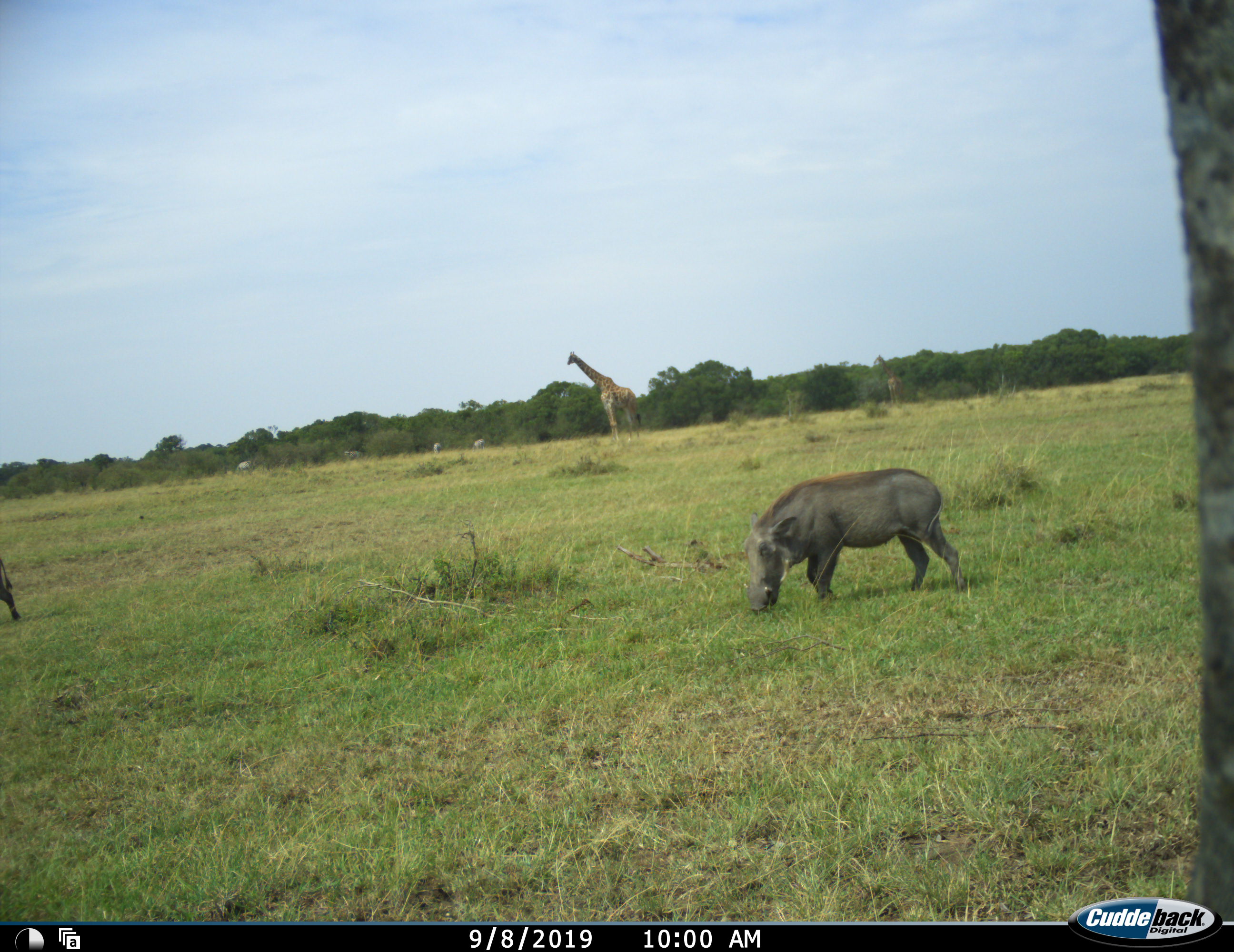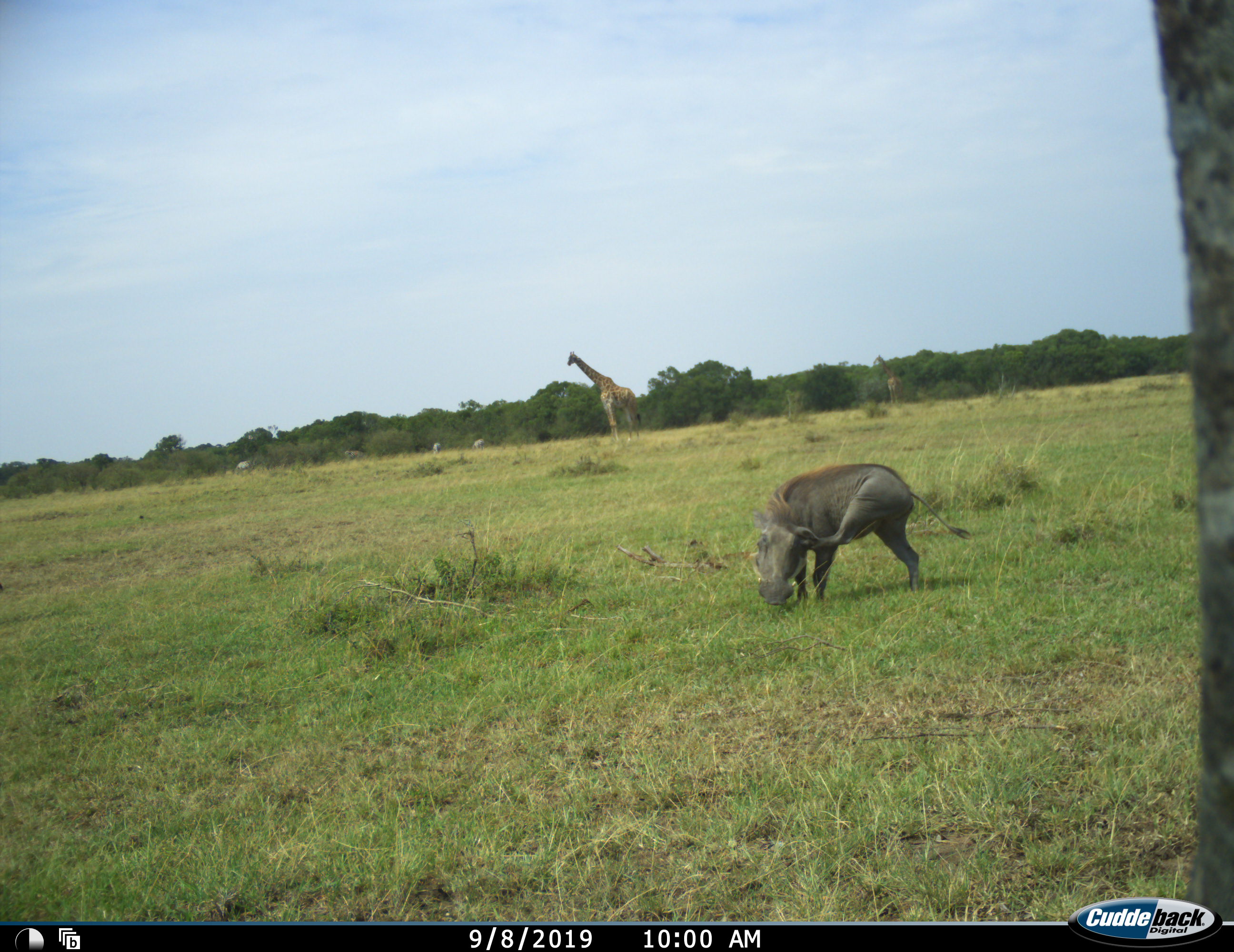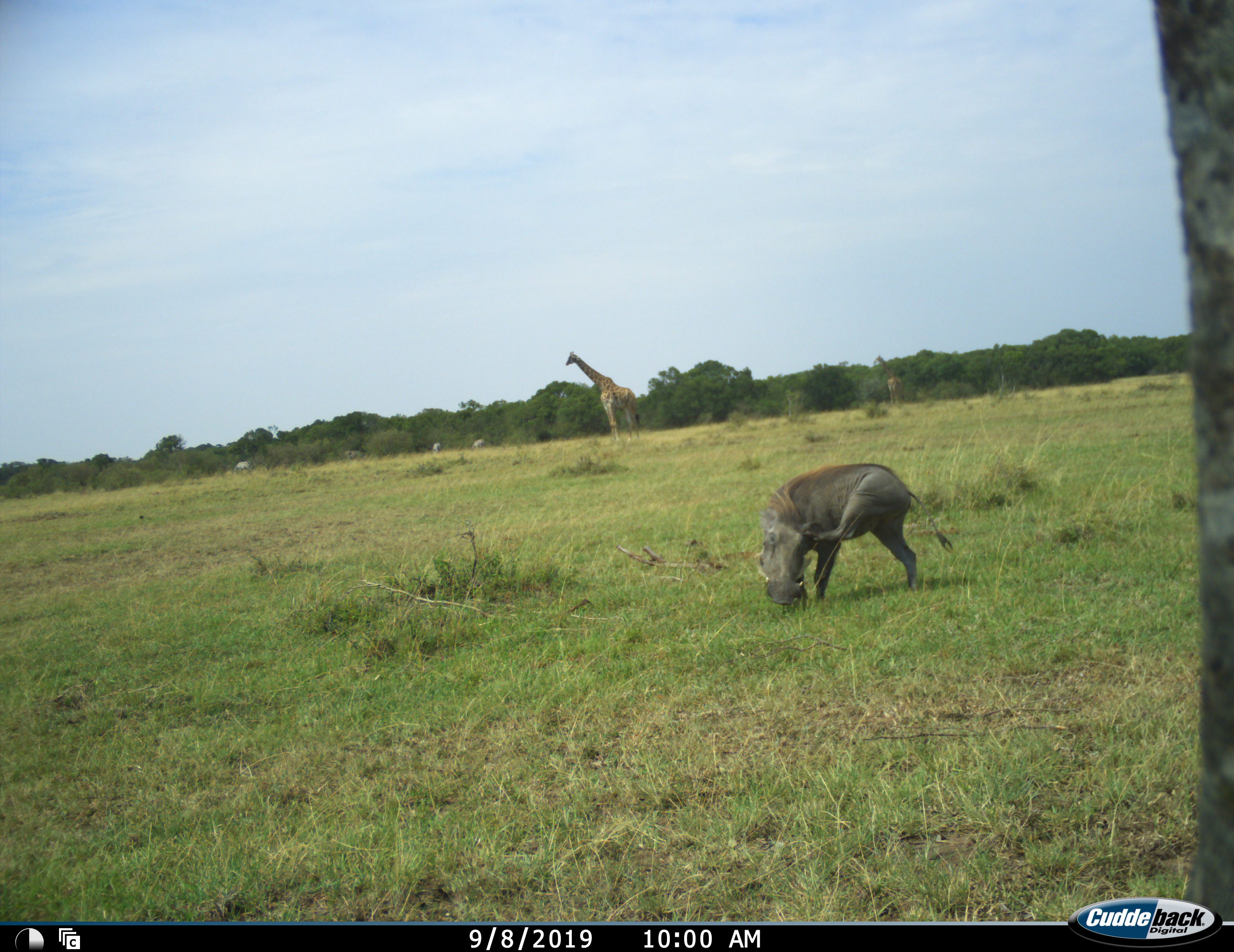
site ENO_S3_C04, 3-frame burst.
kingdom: Animalia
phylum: Chordata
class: Mammalia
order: Artiodactyla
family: Giraffidae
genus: Giraffa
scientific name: Giraffa camelopardalis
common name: giraffe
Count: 2.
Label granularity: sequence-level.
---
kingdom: Animalia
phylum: Chordata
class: Mammalia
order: Artiodactyla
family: Suidae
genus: Phacochoerus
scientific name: Phacochoerus africanus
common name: warthog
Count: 2.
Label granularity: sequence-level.